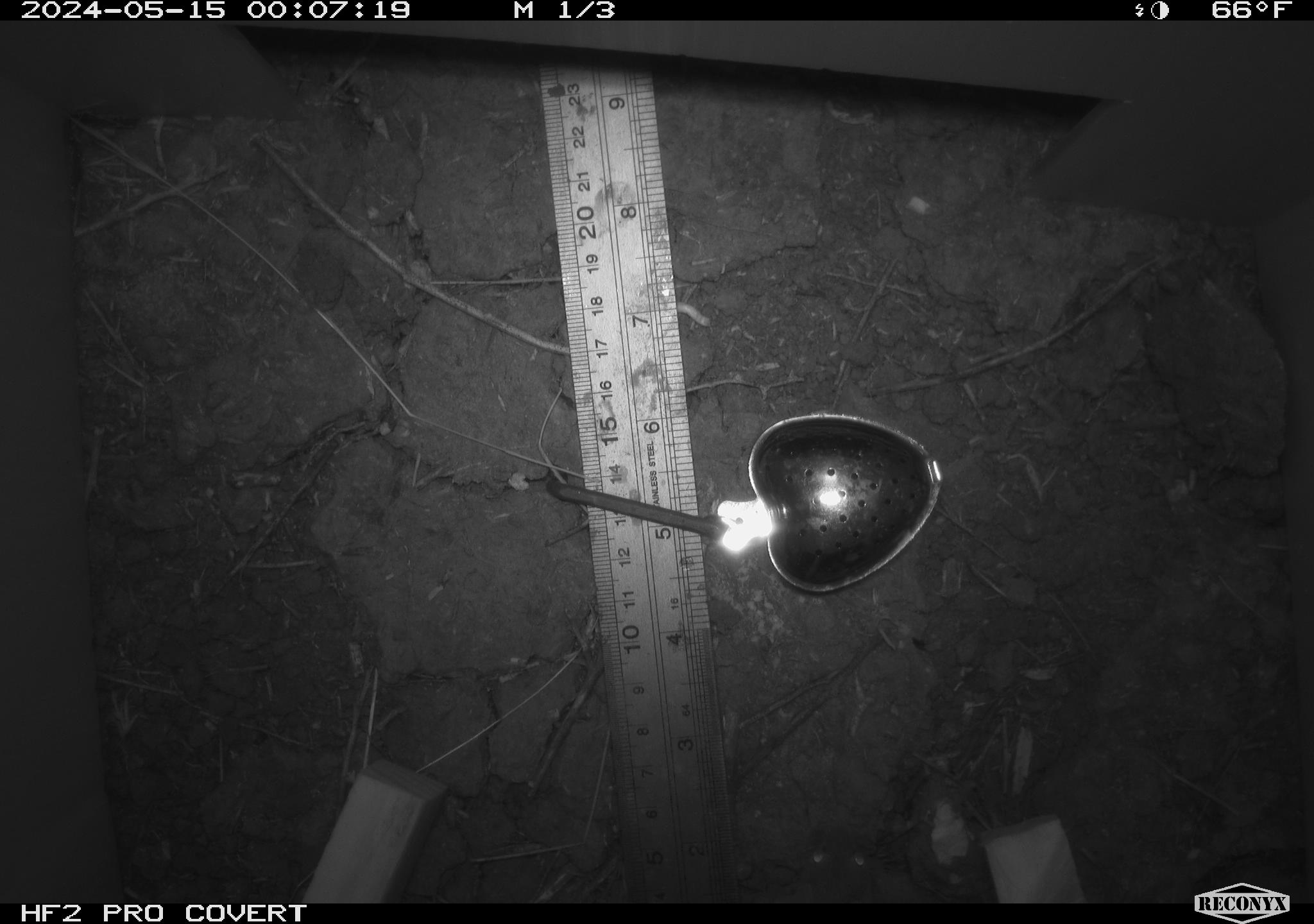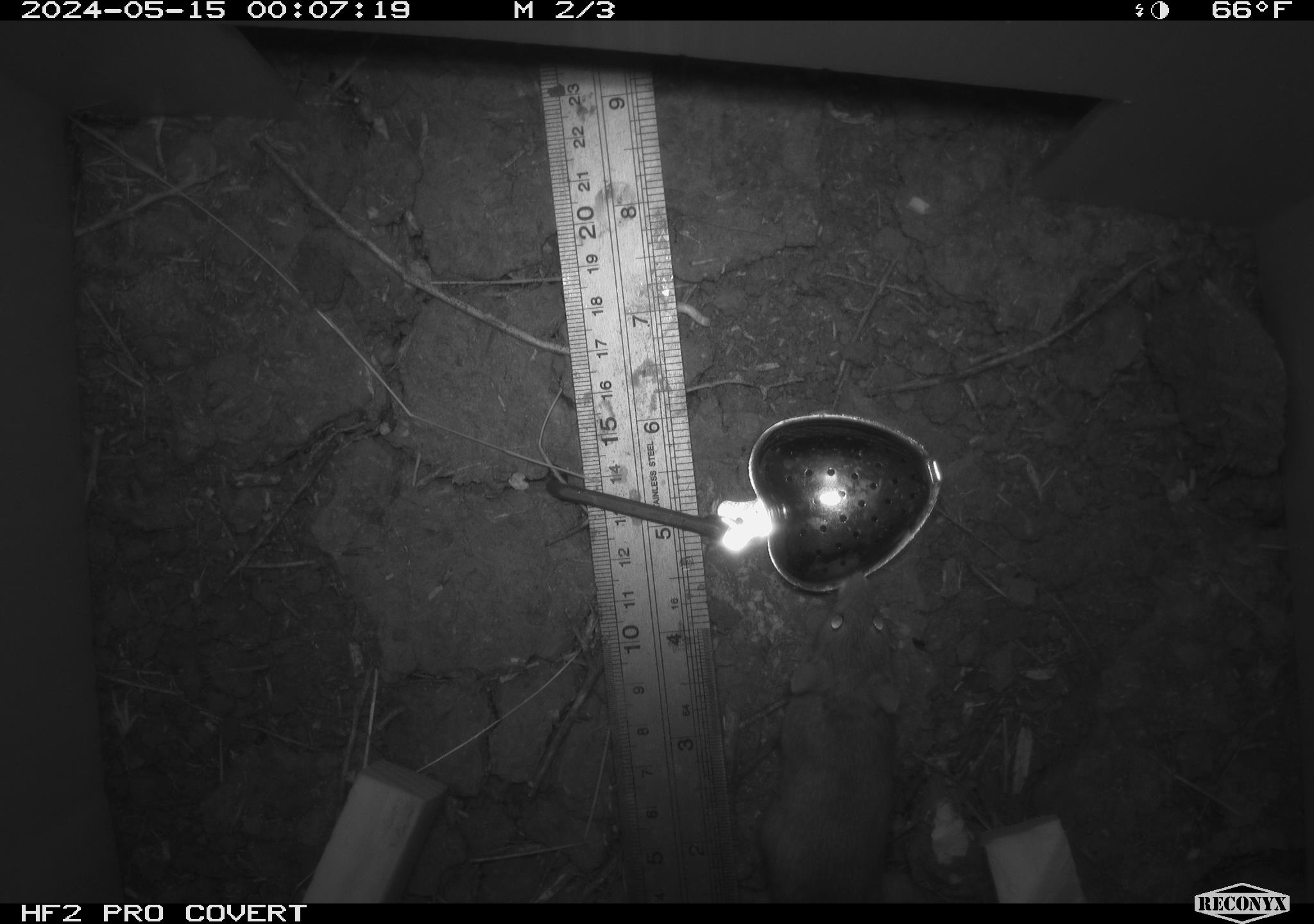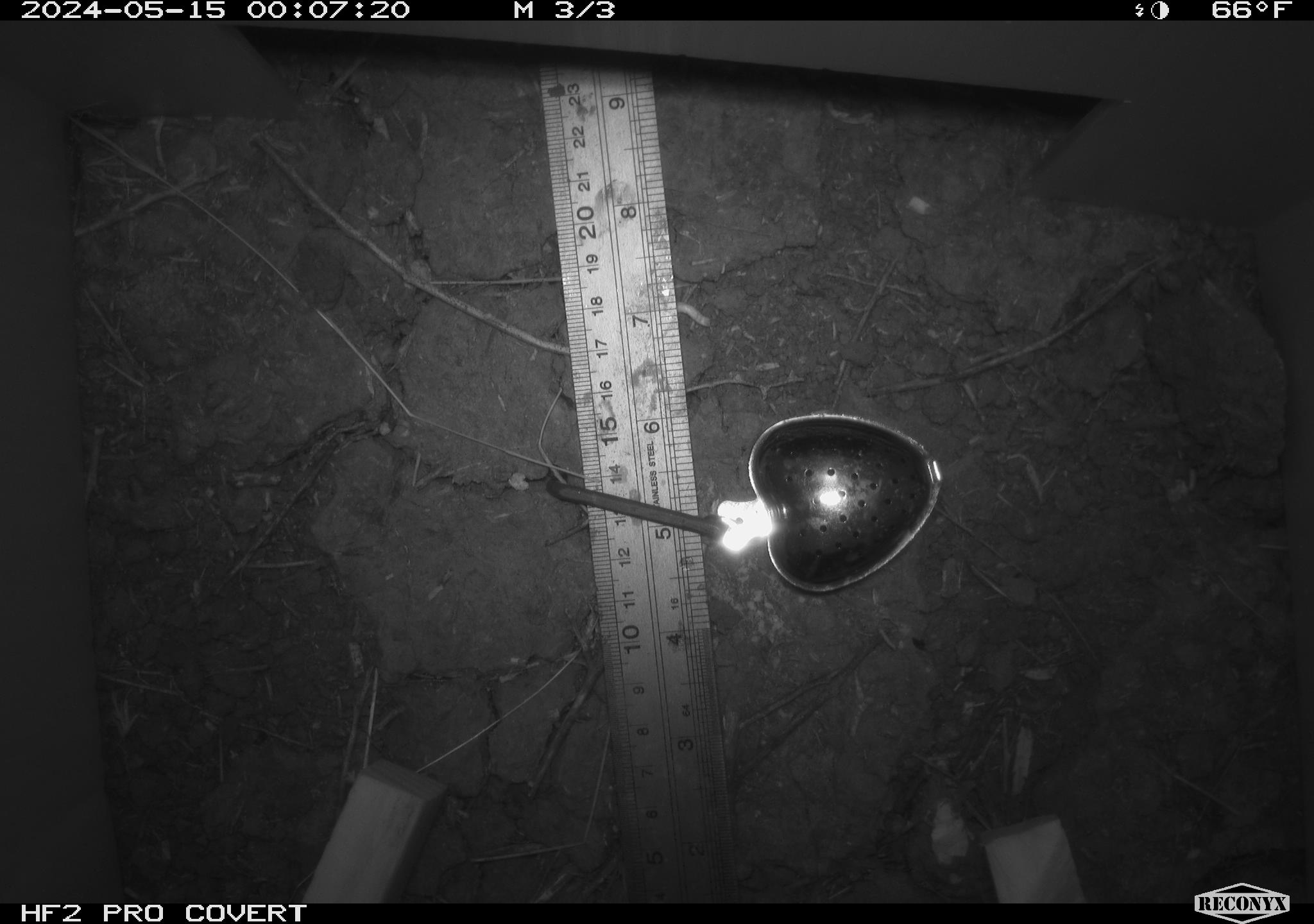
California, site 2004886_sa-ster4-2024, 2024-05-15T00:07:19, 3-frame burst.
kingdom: Animalia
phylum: Chordata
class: Mammalia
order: Rodentia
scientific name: Rodentia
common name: mouse species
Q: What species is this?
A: Mouse species (Rodentia).